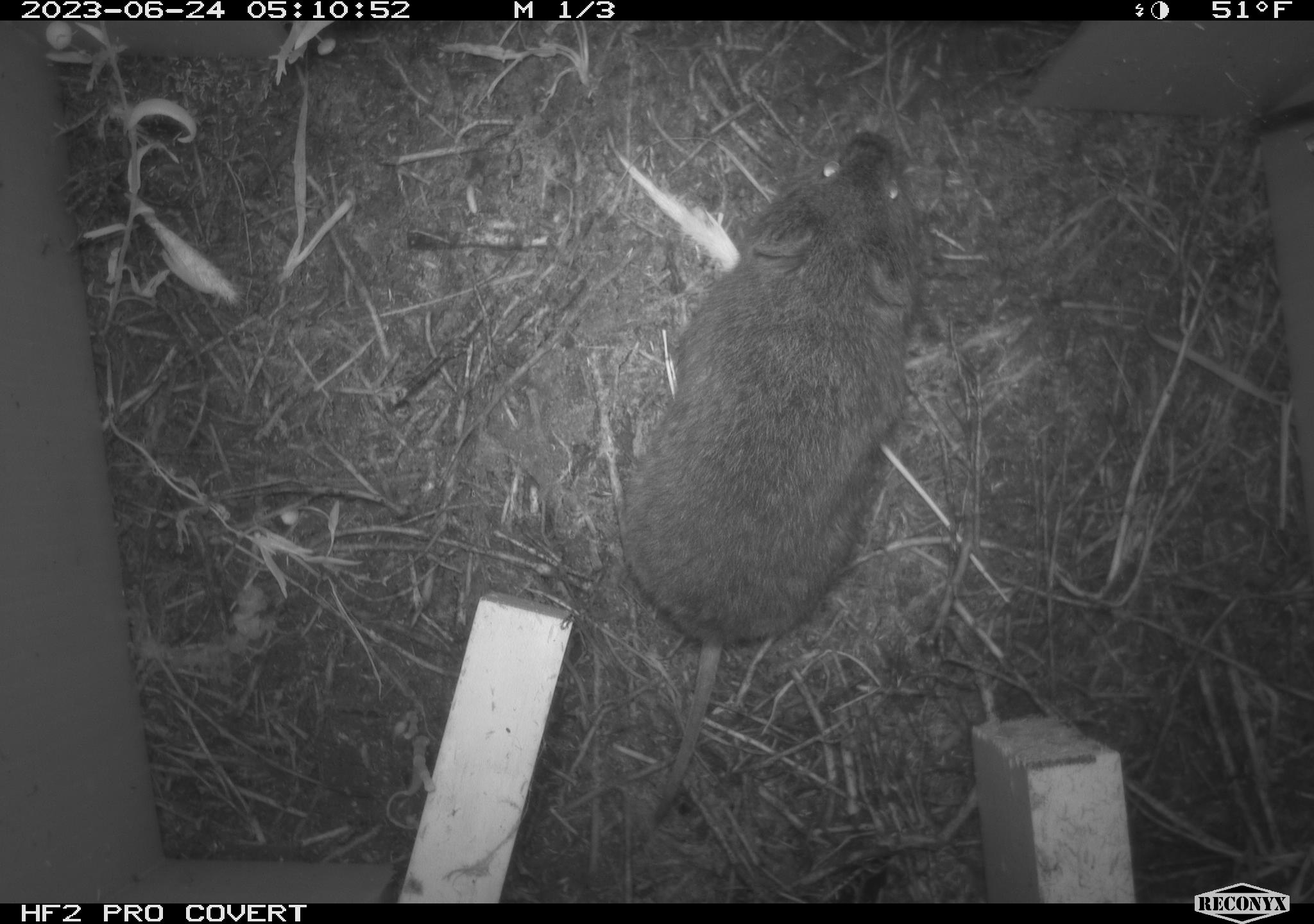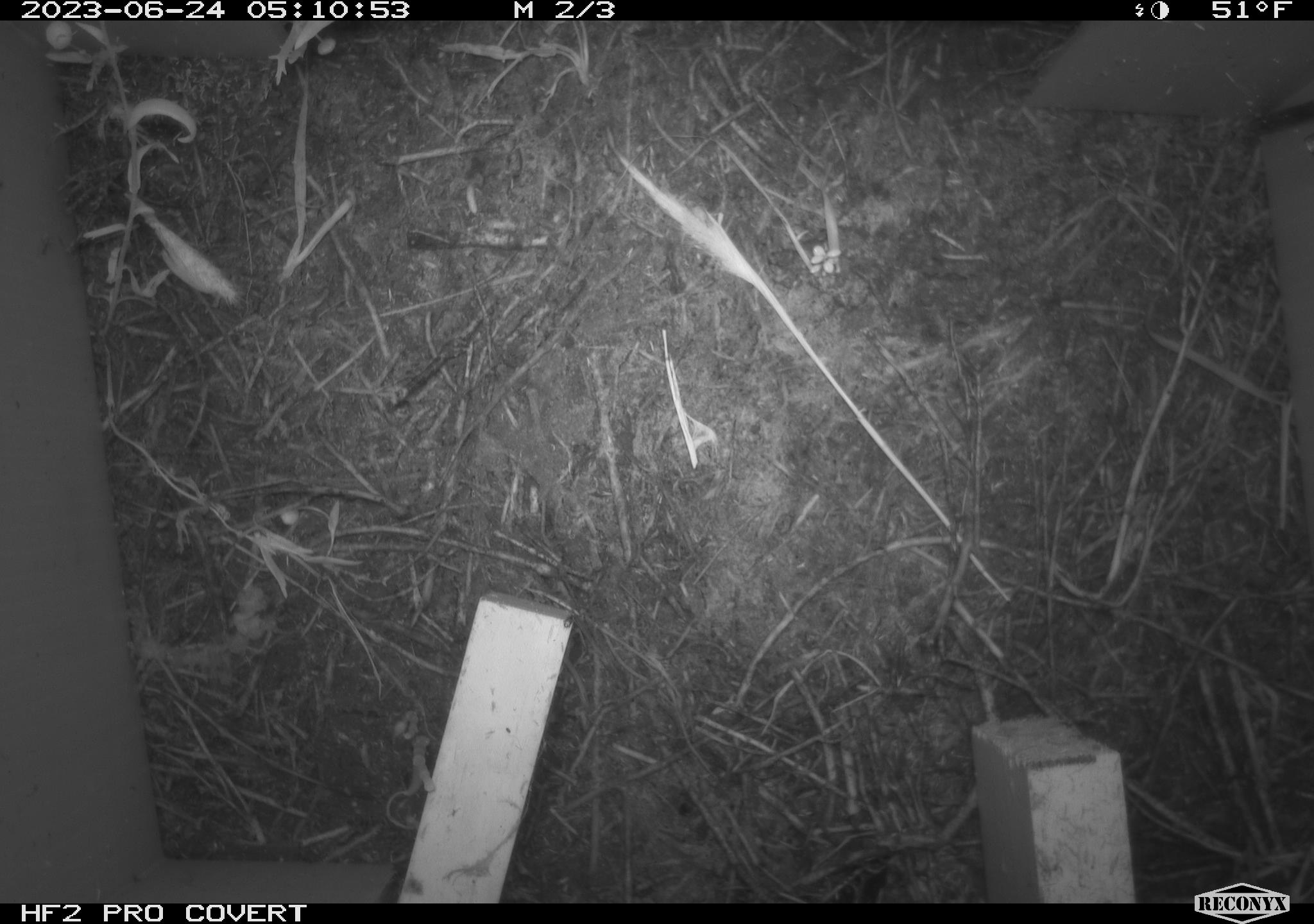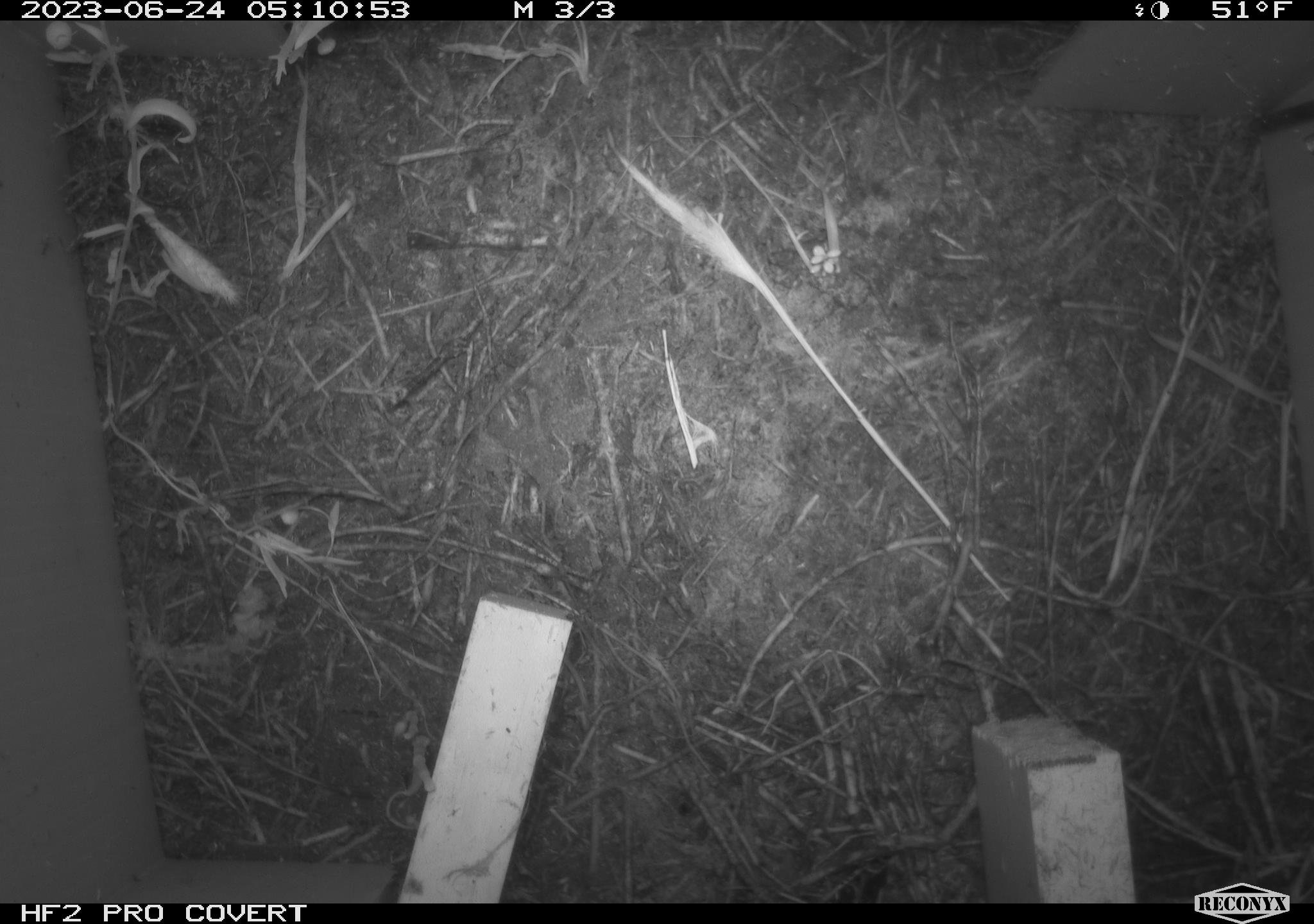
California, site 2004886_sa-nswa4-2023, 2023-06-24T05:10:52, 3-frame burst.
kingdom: Animalia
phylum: Chordata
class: Mammalia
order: Rodentia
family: Cricetidae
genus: Microtus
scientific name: Microtus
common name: meadow vole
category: microtus species